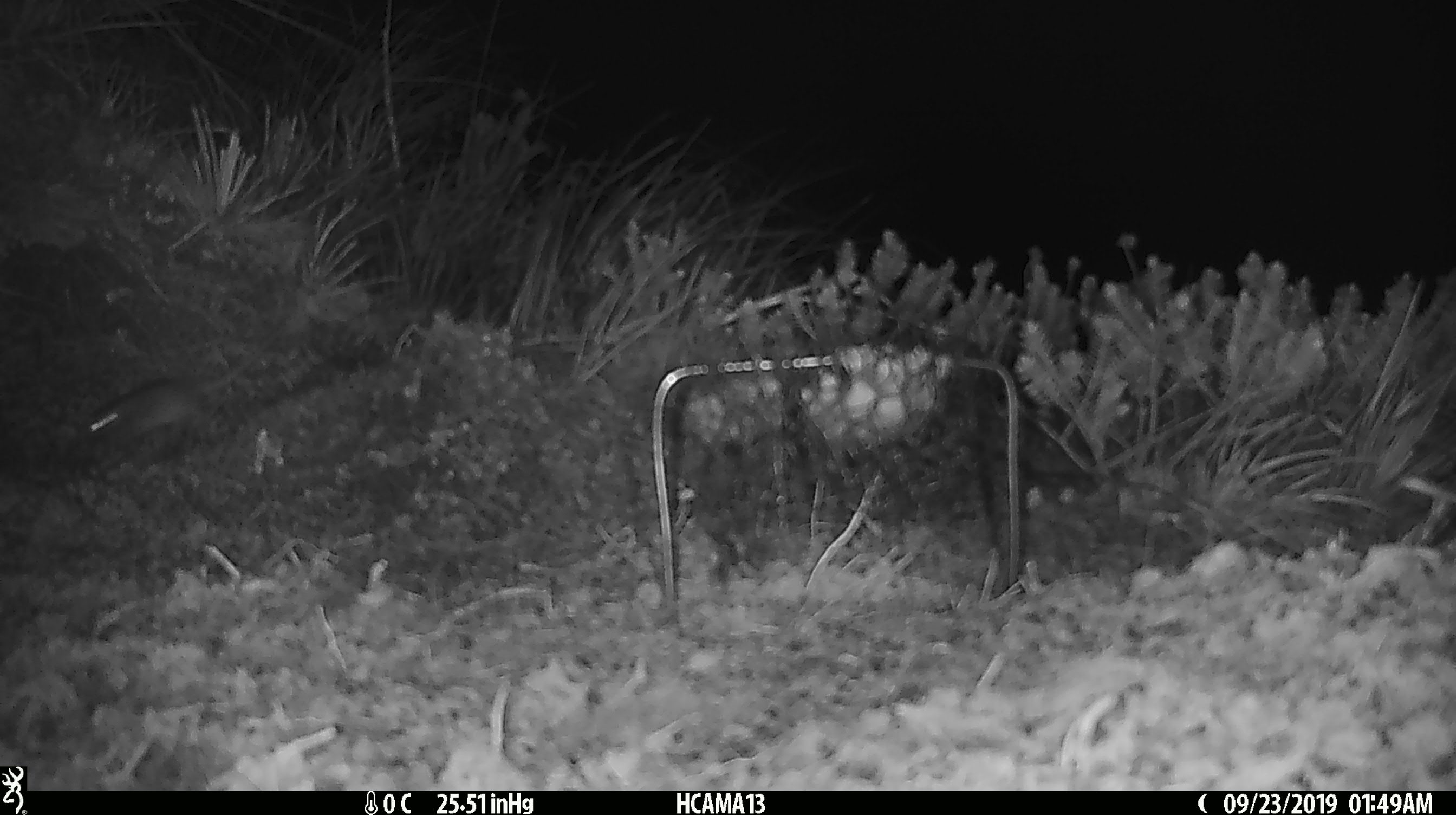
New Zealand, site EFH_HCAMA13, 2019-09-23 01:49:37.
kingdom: Animalia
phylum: Chordata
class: Mammalia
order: Rodentia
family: Muridae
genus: Mus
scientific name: Mus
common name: mouse